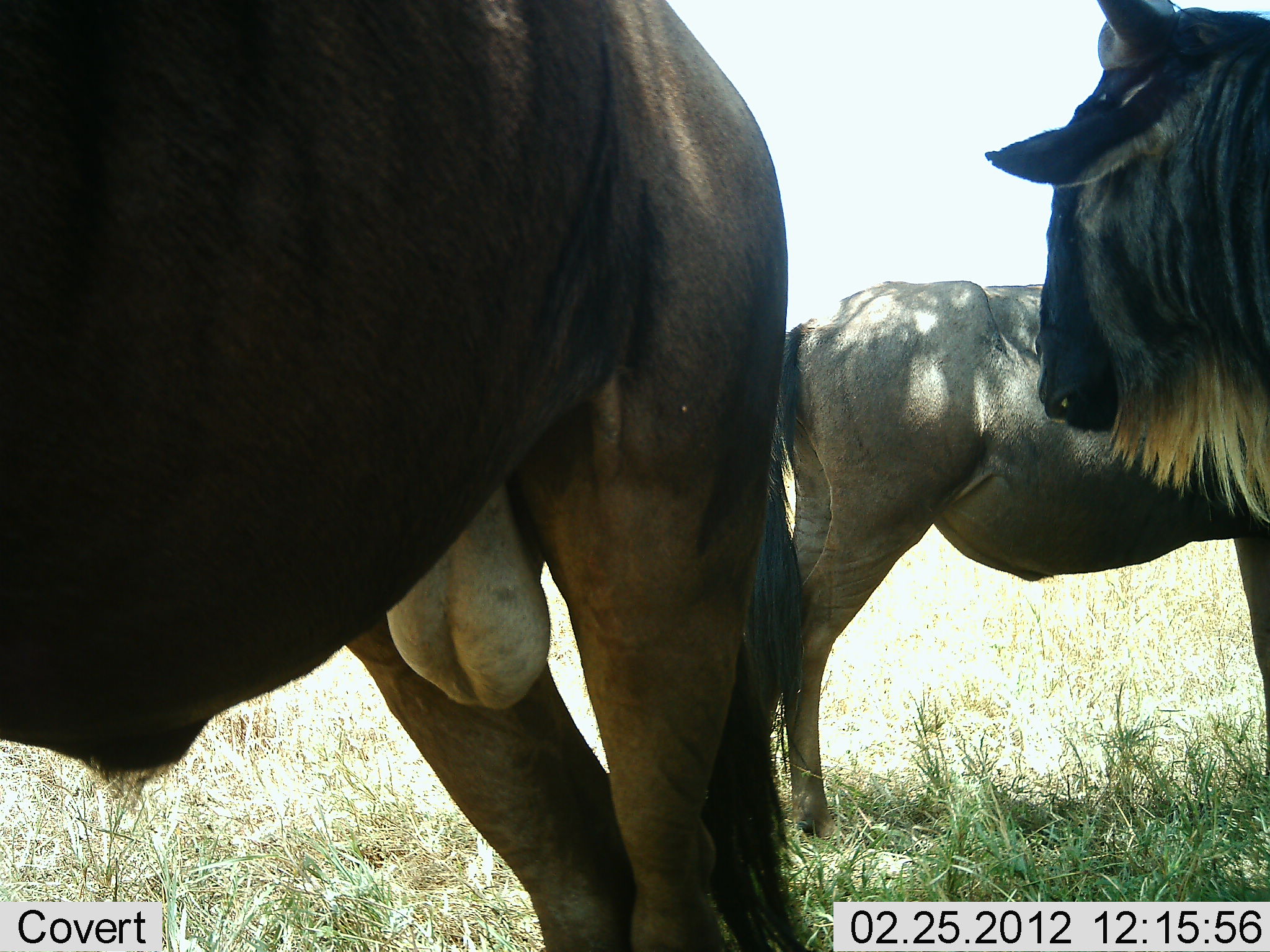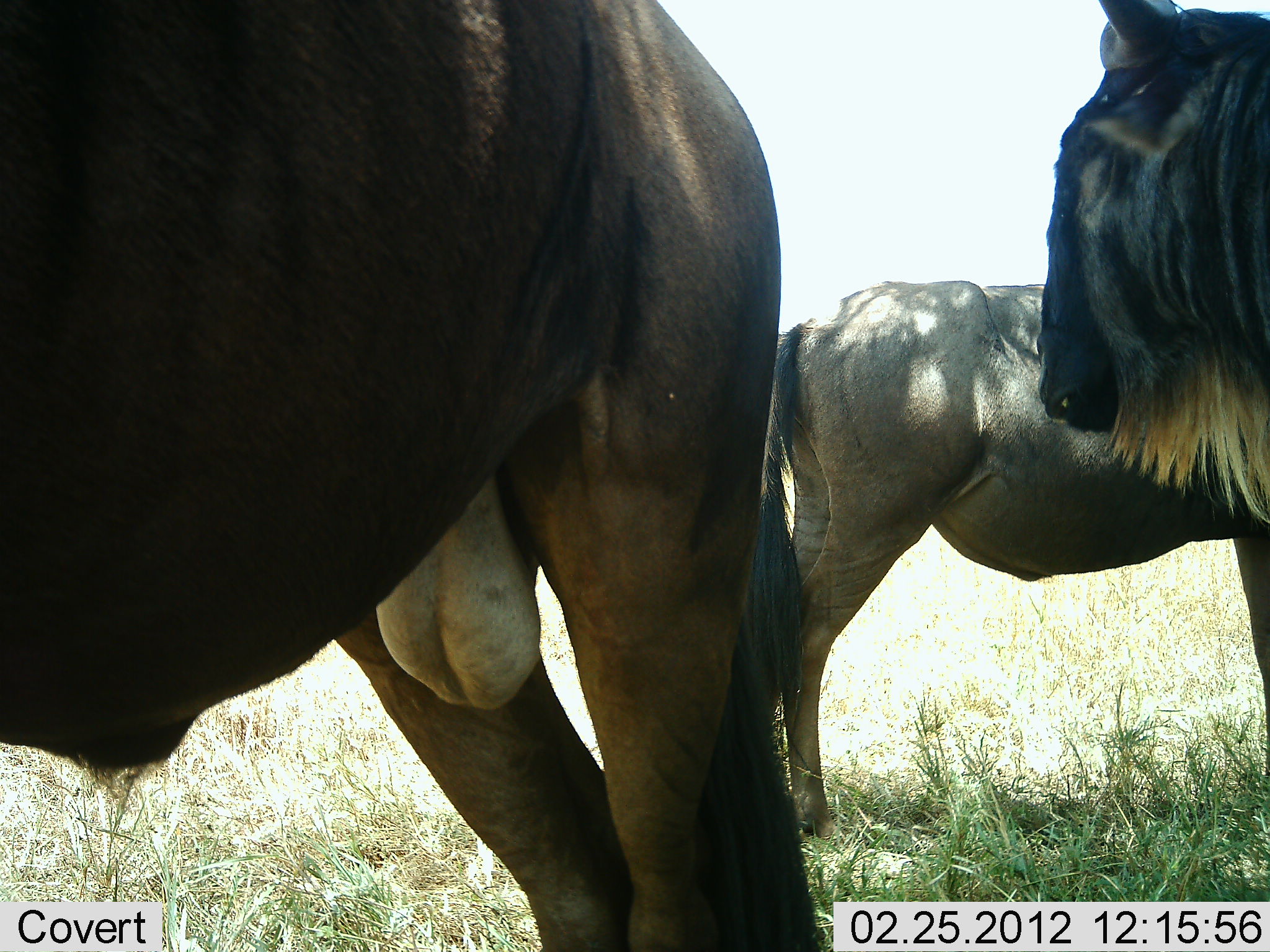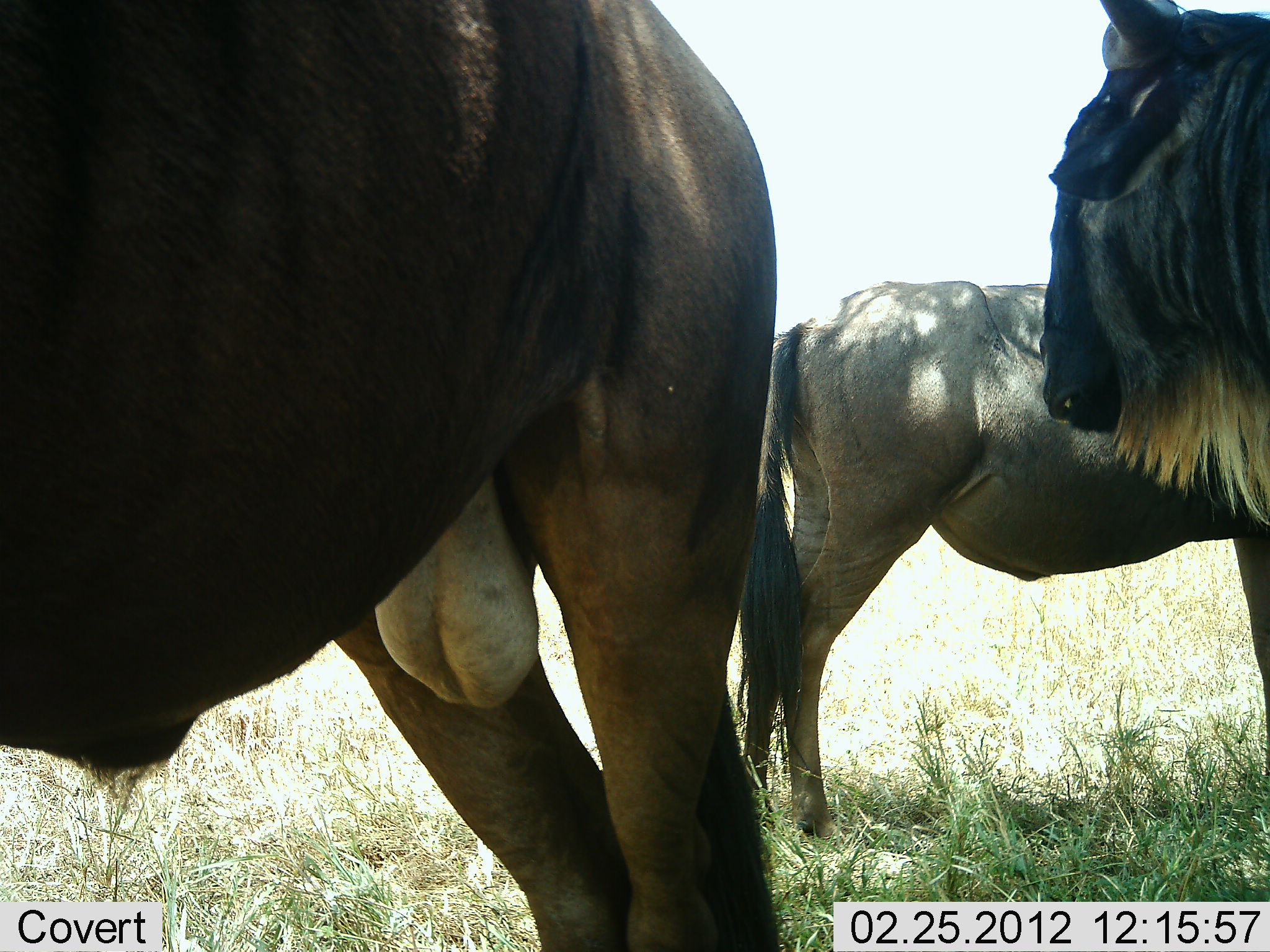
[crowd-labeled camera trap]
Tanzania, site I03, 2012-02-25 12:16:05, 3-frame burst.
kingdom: Animalia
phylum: Chordata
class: Mammalia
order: Artiodactyla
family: Bovidae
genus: Connochaetes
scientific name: Connochaetes taurinus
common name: blue wildebeest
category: wildebeest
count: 3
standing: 100%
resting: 7%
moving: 0%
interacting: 0%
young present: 7%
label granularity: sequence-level